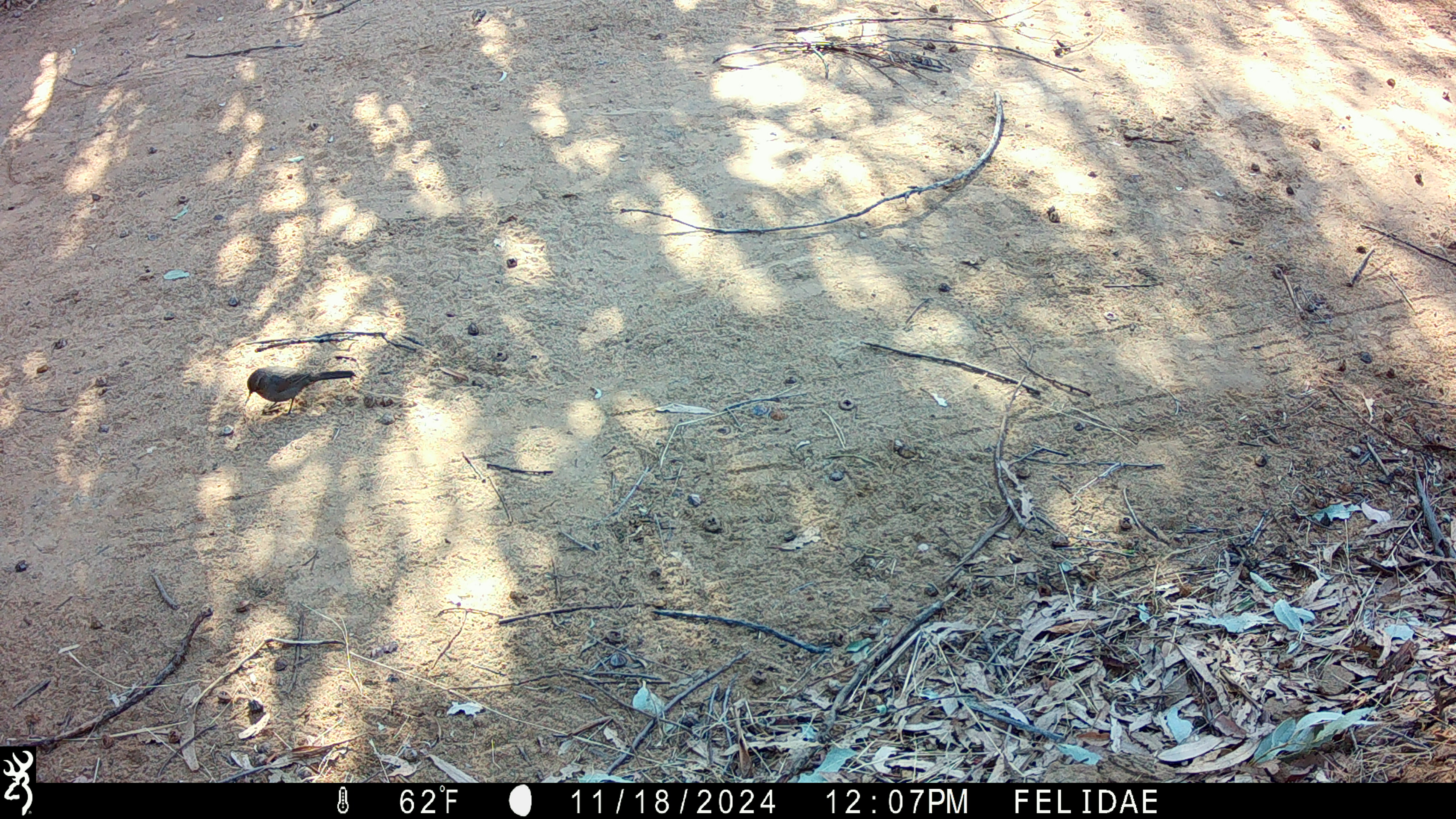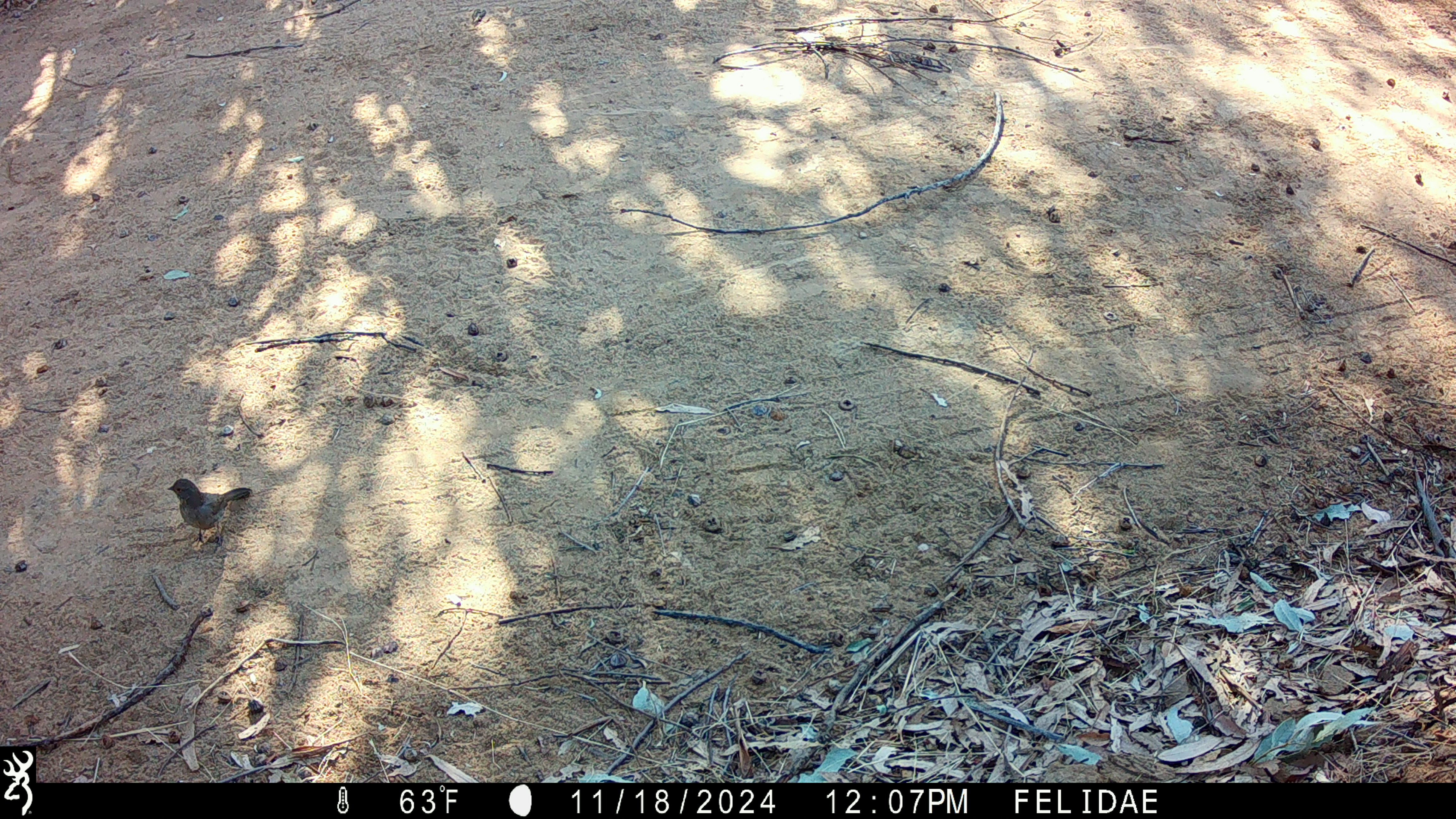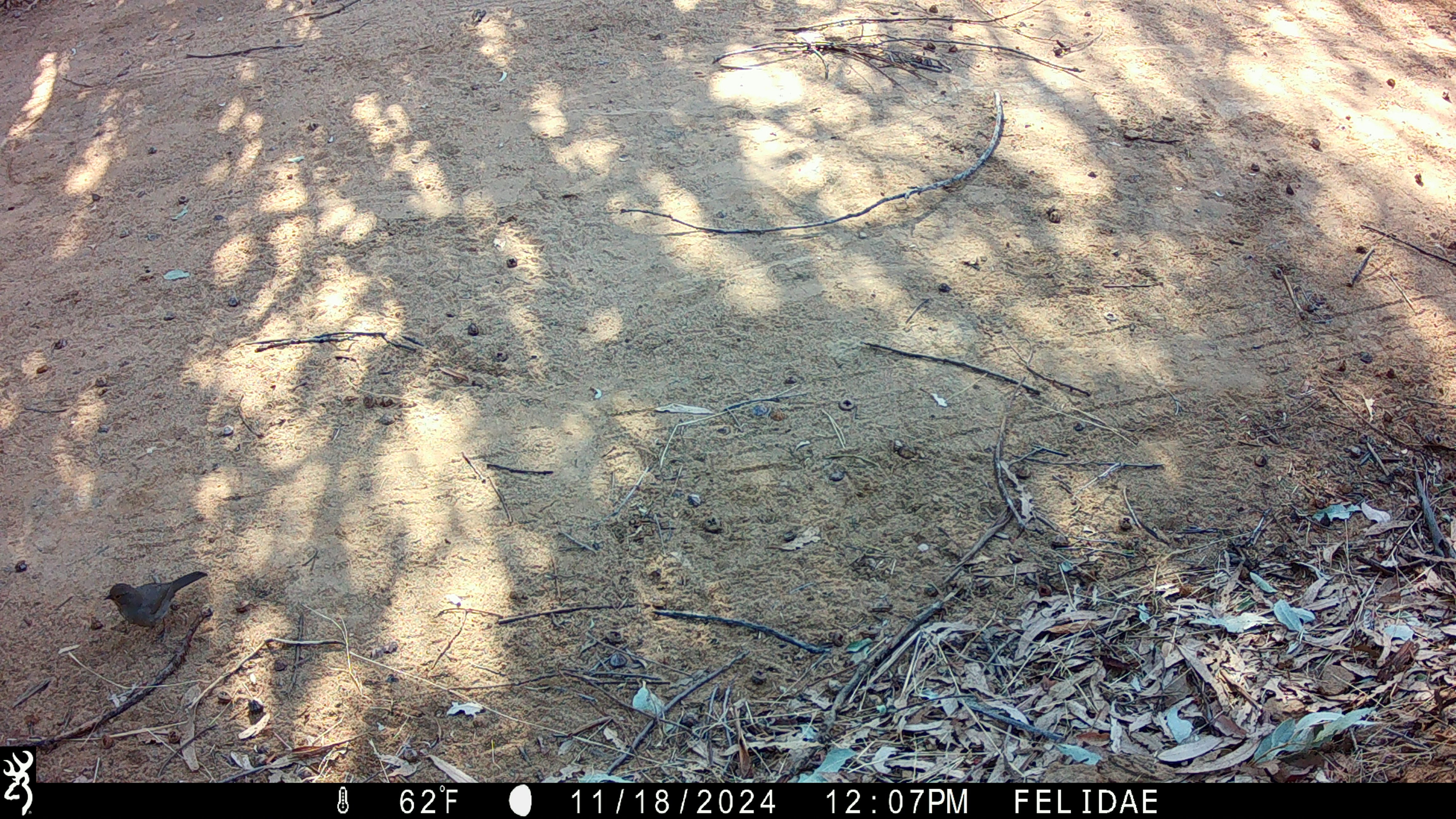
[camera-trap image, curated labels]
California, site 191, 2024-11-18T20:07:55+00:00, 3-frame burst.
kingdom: Animalia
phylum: Chordata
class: Aves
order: Passeriformes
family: Passerellidae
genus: Melozone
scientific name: Melozone crissalis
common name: california towhee